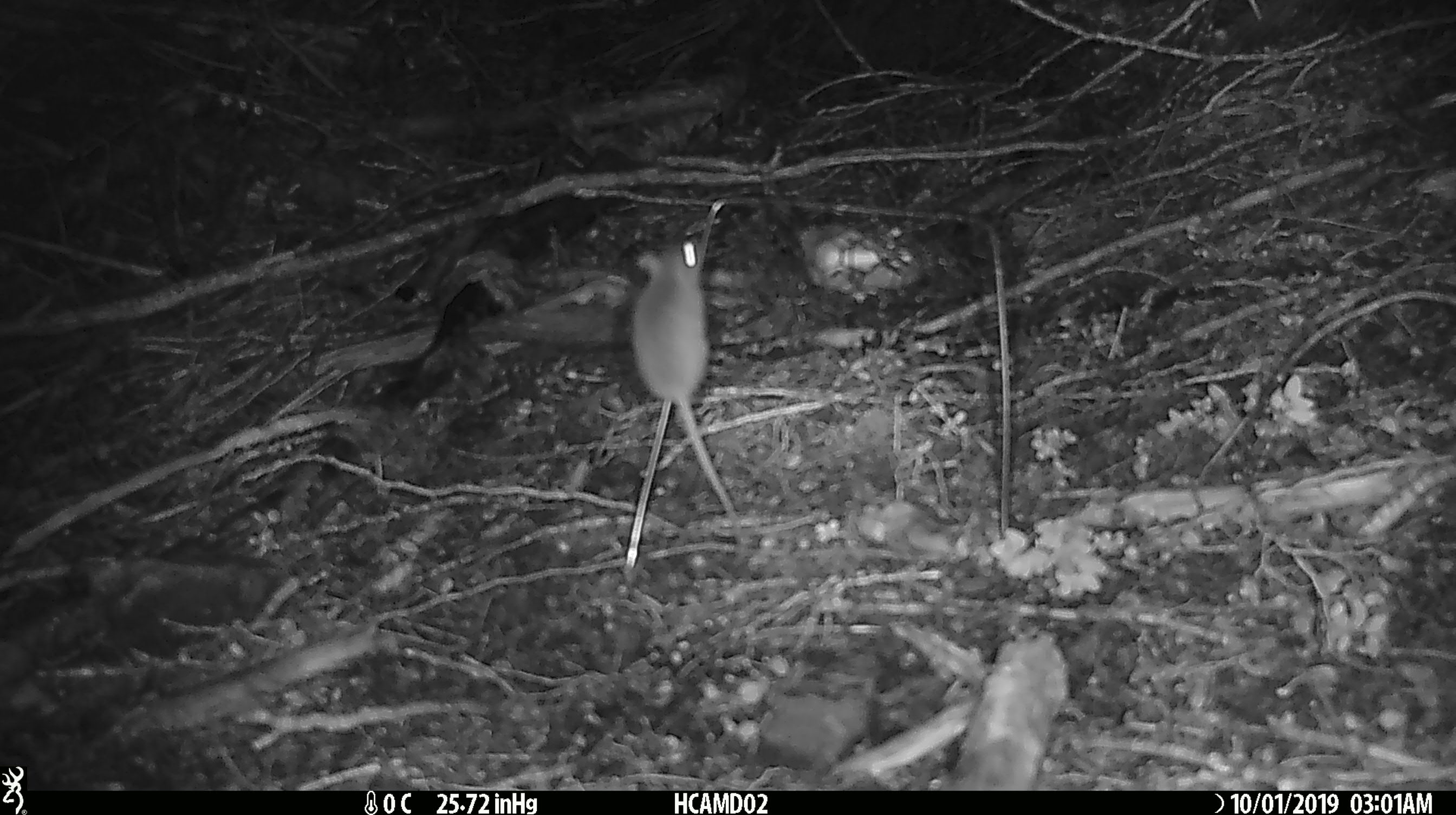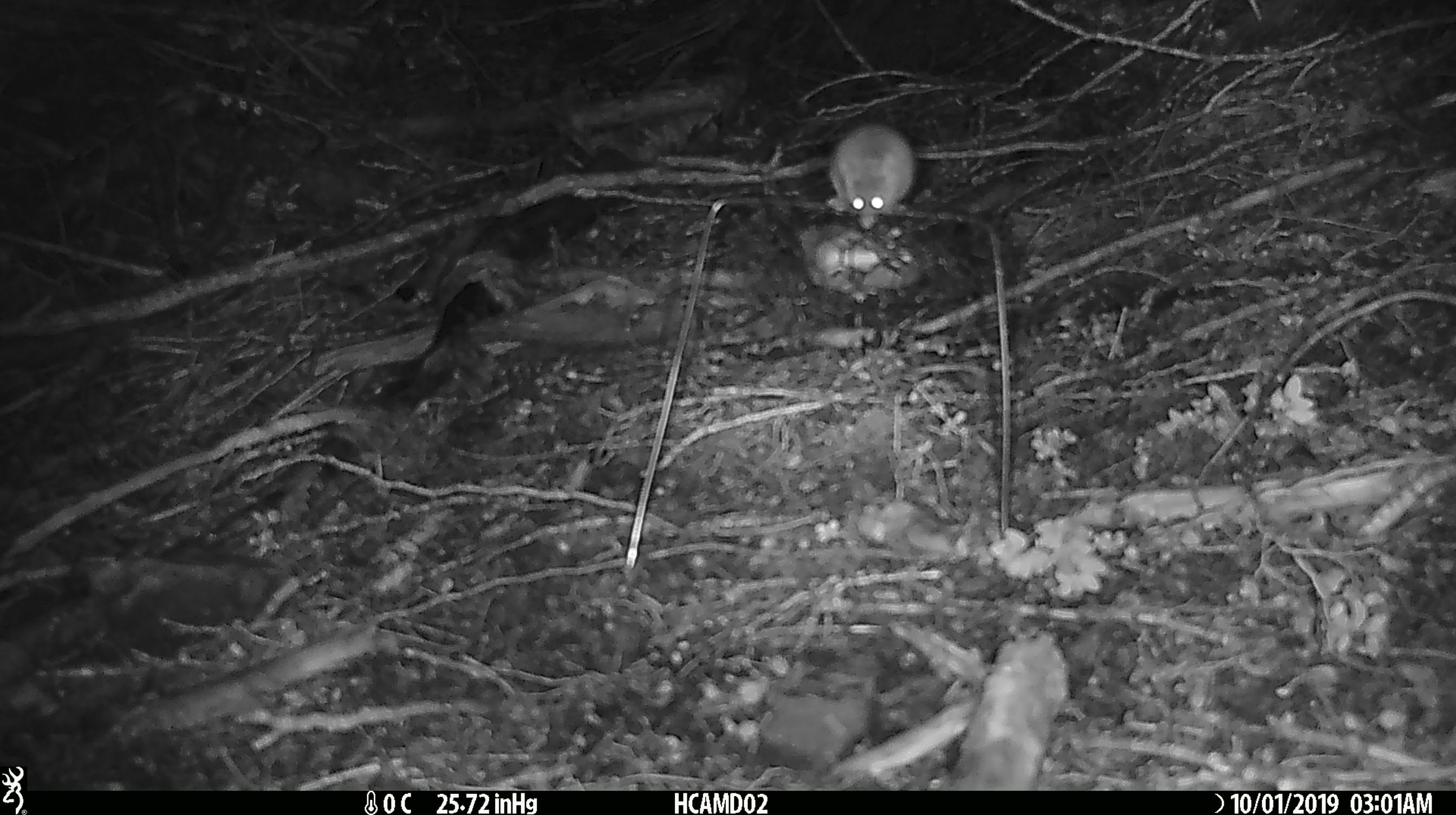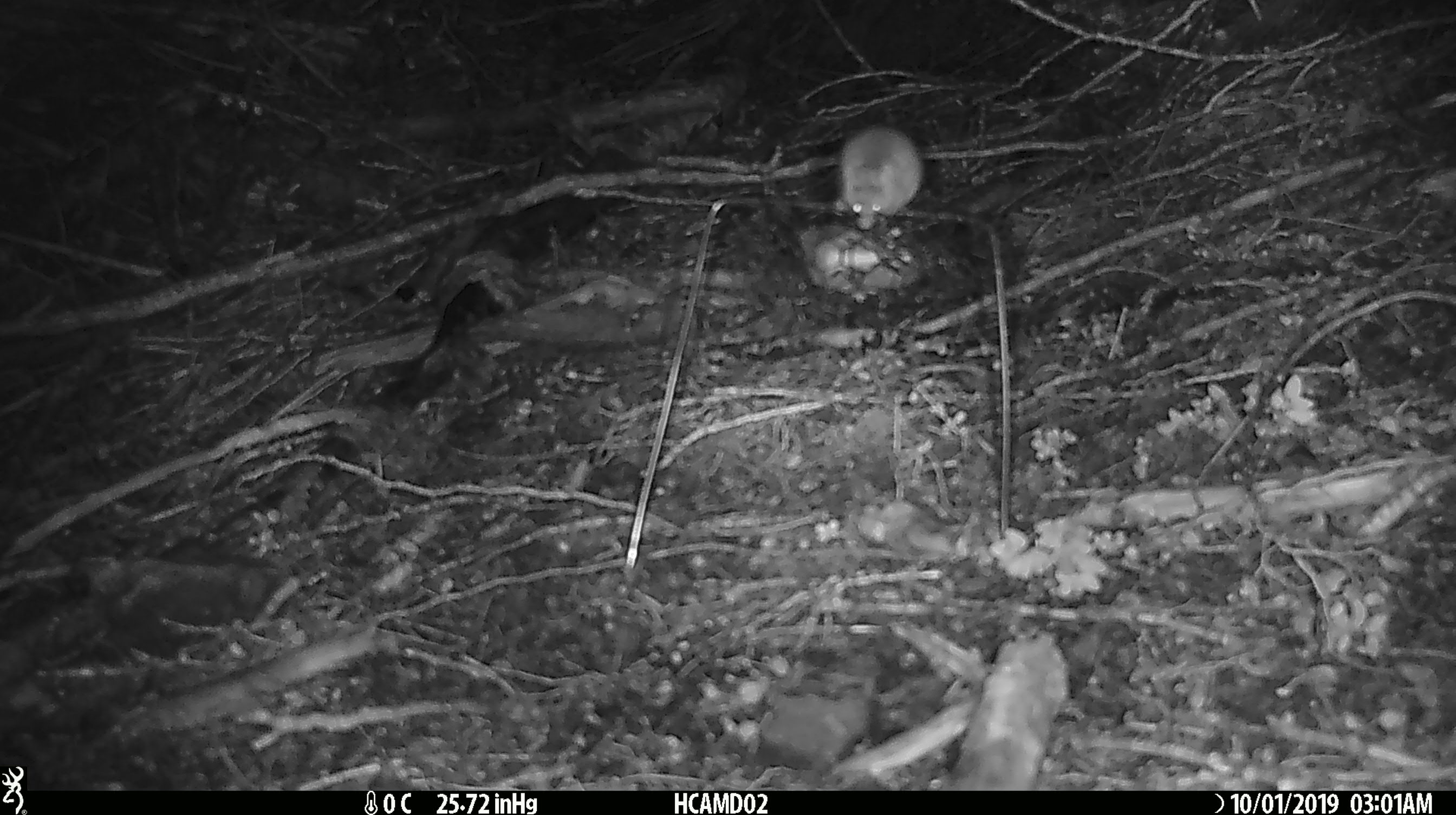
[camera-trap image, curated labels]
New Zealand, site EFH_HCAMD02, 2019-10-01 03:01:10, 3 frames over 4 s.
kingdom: Animalia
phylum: Chordata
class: Mammalia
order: Rodentia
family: Muridae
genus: Mus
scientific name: Mus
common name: mouse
Mouse (Mus).